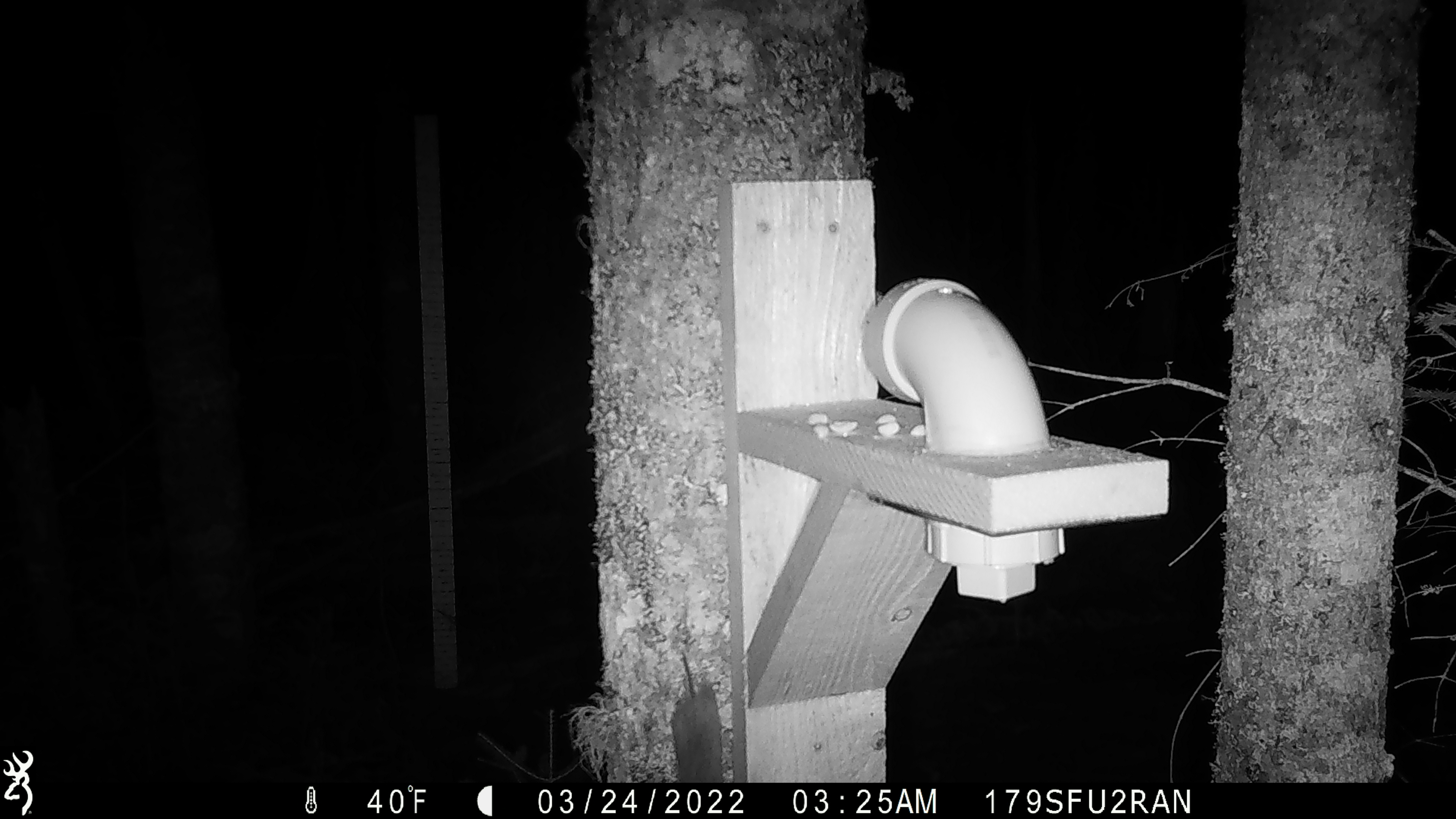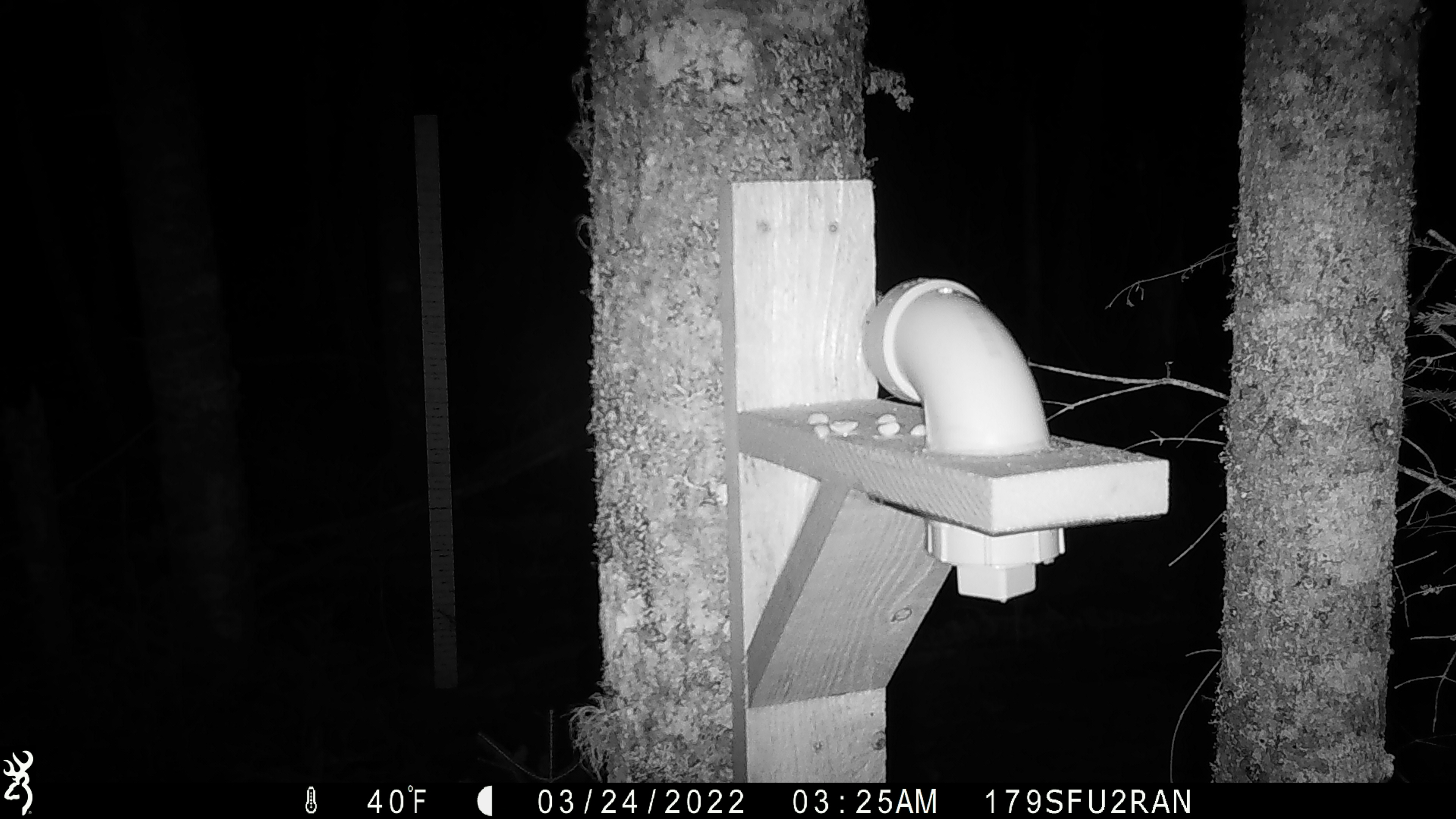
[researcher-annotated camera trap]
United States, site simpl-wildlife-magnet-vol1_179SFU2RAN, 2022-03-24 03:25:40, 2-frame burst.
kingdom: Animalia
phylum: Chordata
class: Mammalia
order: Rodentia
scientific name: Rodentia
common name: mouse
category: mouse sp.